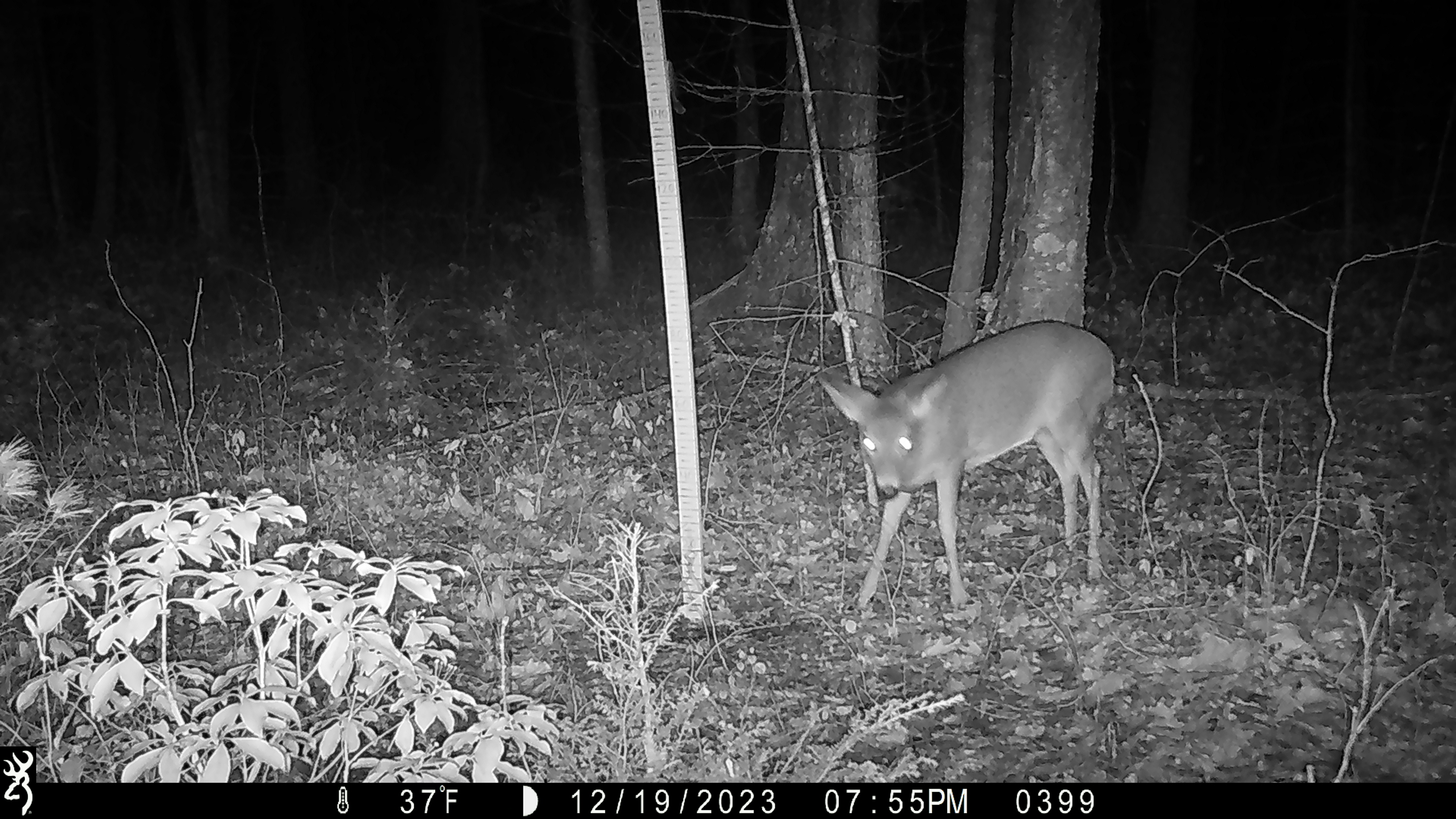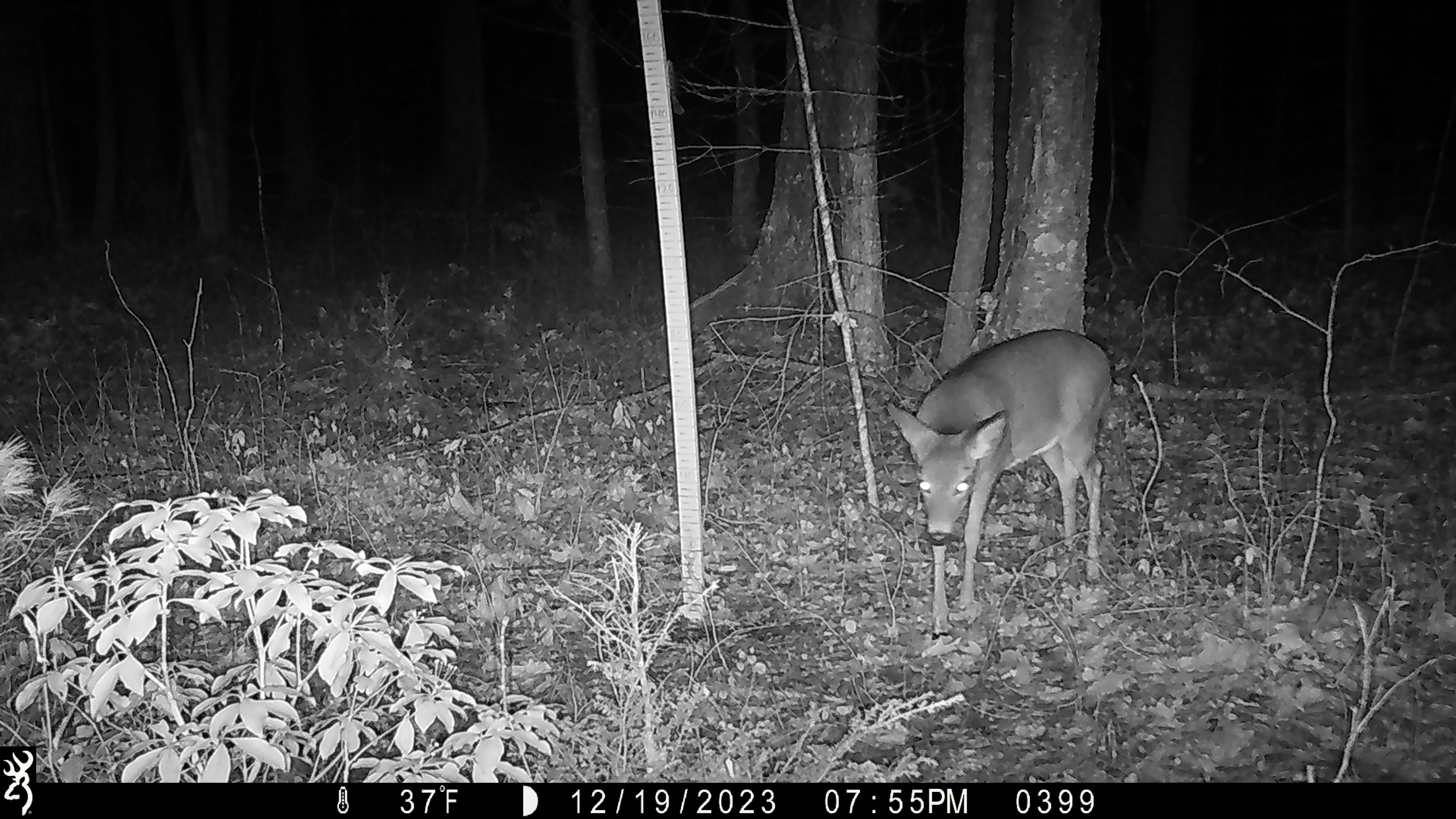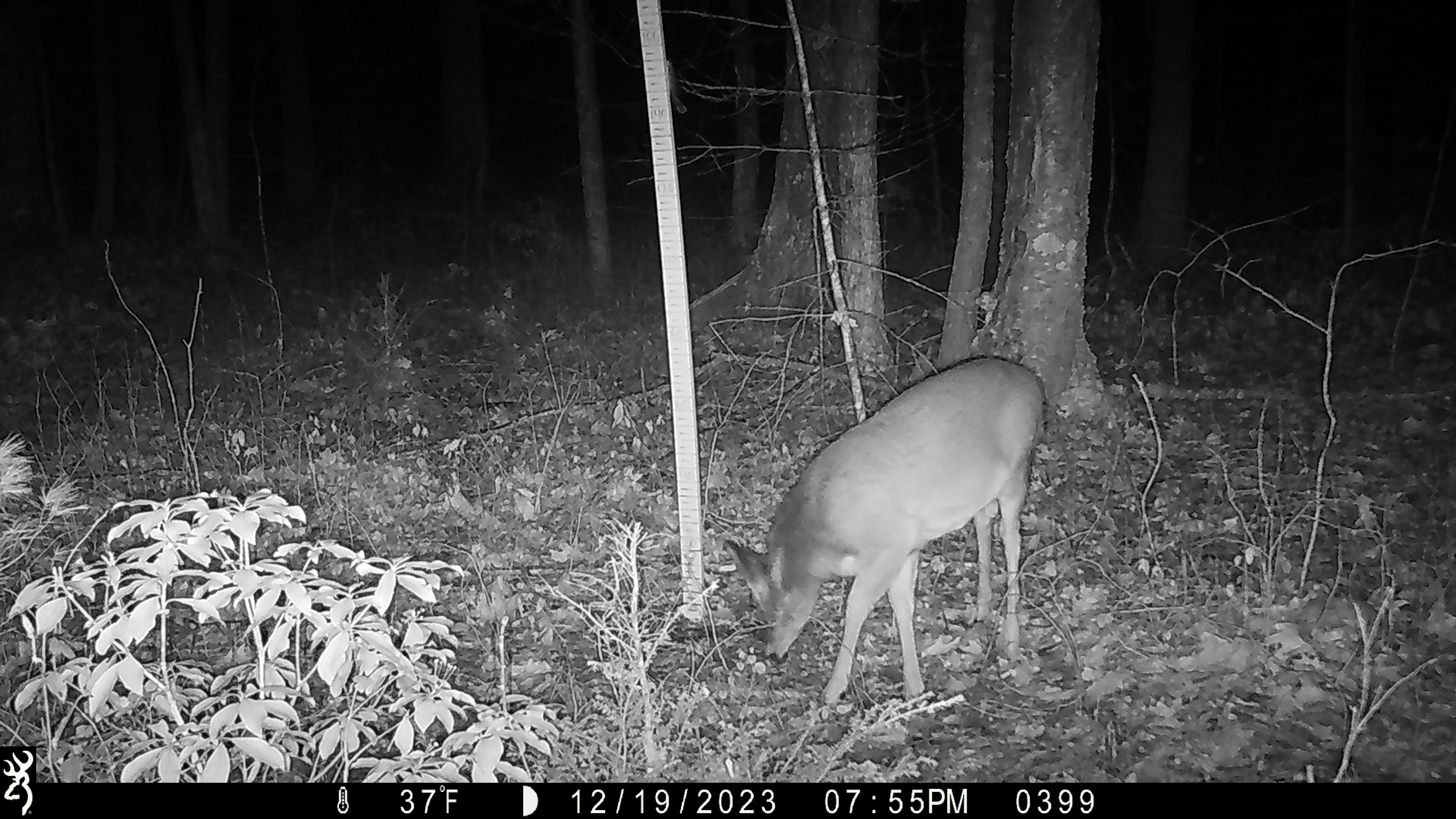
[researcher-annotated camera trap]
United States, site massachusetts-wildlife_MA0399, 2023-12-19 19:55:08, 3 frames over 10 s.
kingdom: Animalia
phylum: Chordata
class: Mammalia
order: Artiodactyla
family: Cervidae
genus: Odocoileus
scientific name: Odocoileus virginianus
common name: white-tailed deer